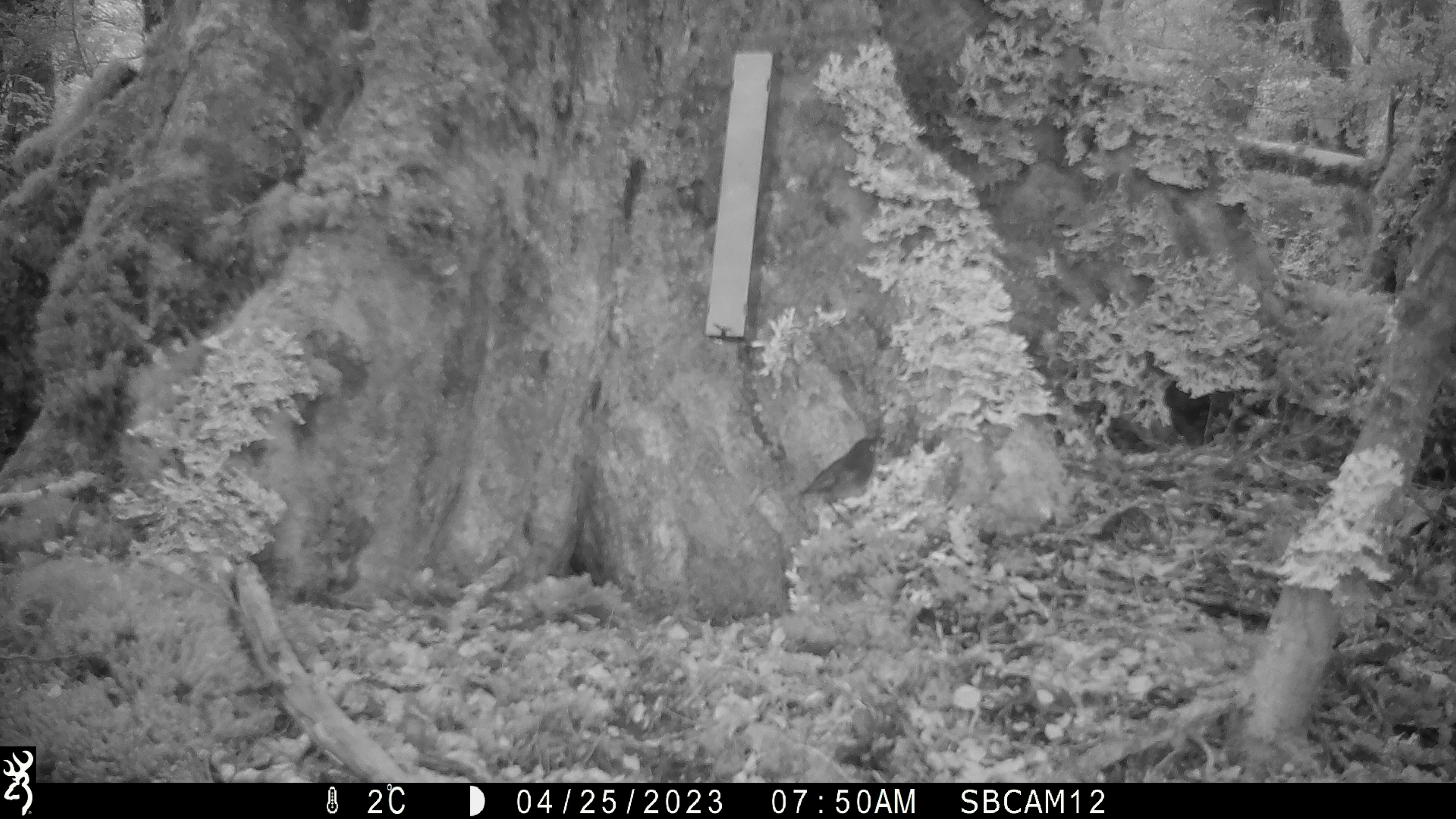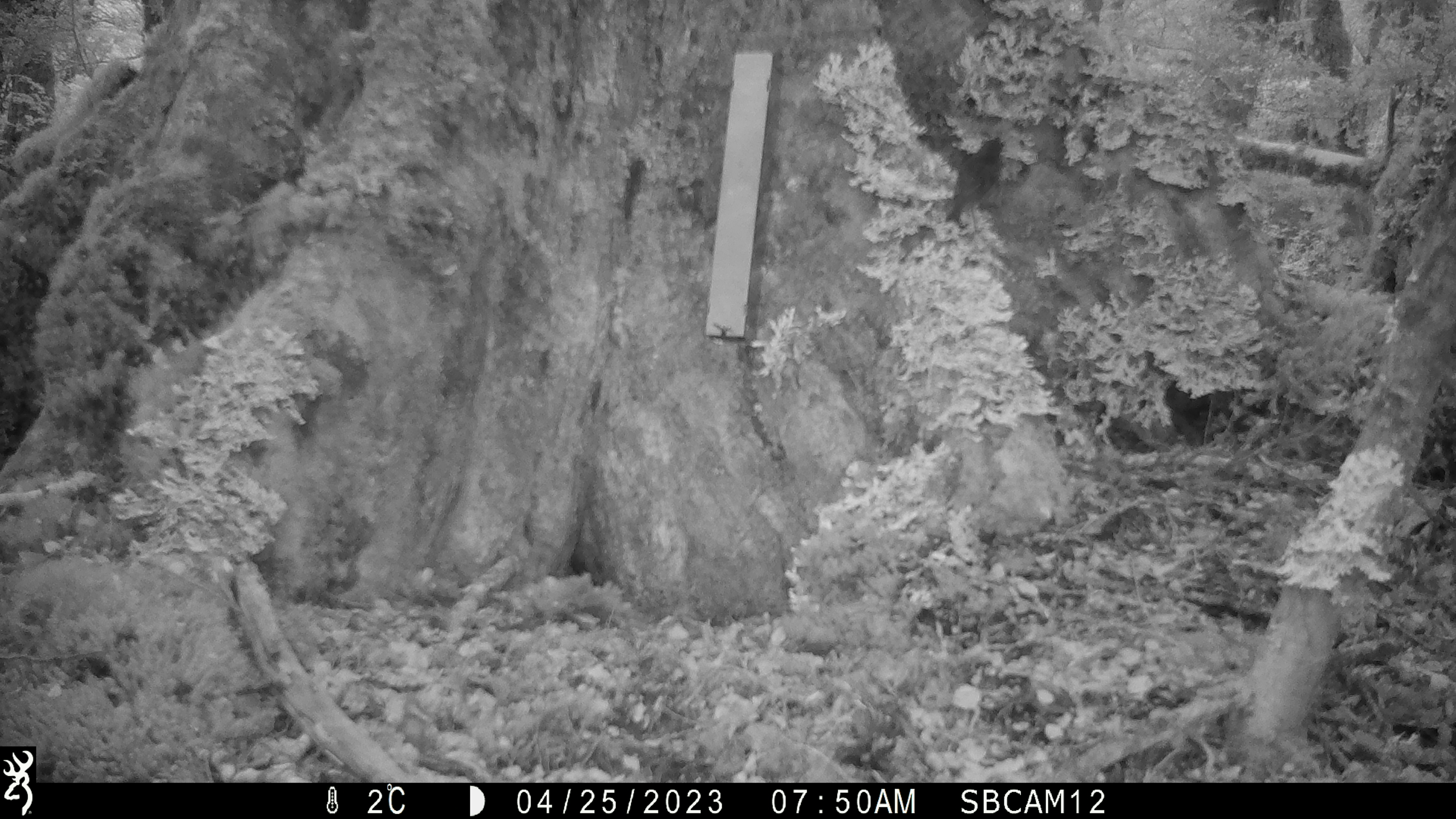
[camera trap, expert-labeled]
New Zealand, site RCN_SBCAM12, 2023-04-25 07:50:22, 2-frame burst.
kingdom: Animalia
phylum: Chordata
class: Aves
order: Passeriformes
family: Petroicidae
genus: Petroica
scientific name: Petroica australis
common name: new zealand robin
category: robin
Robin (new zealand robin) (Petroica australis).